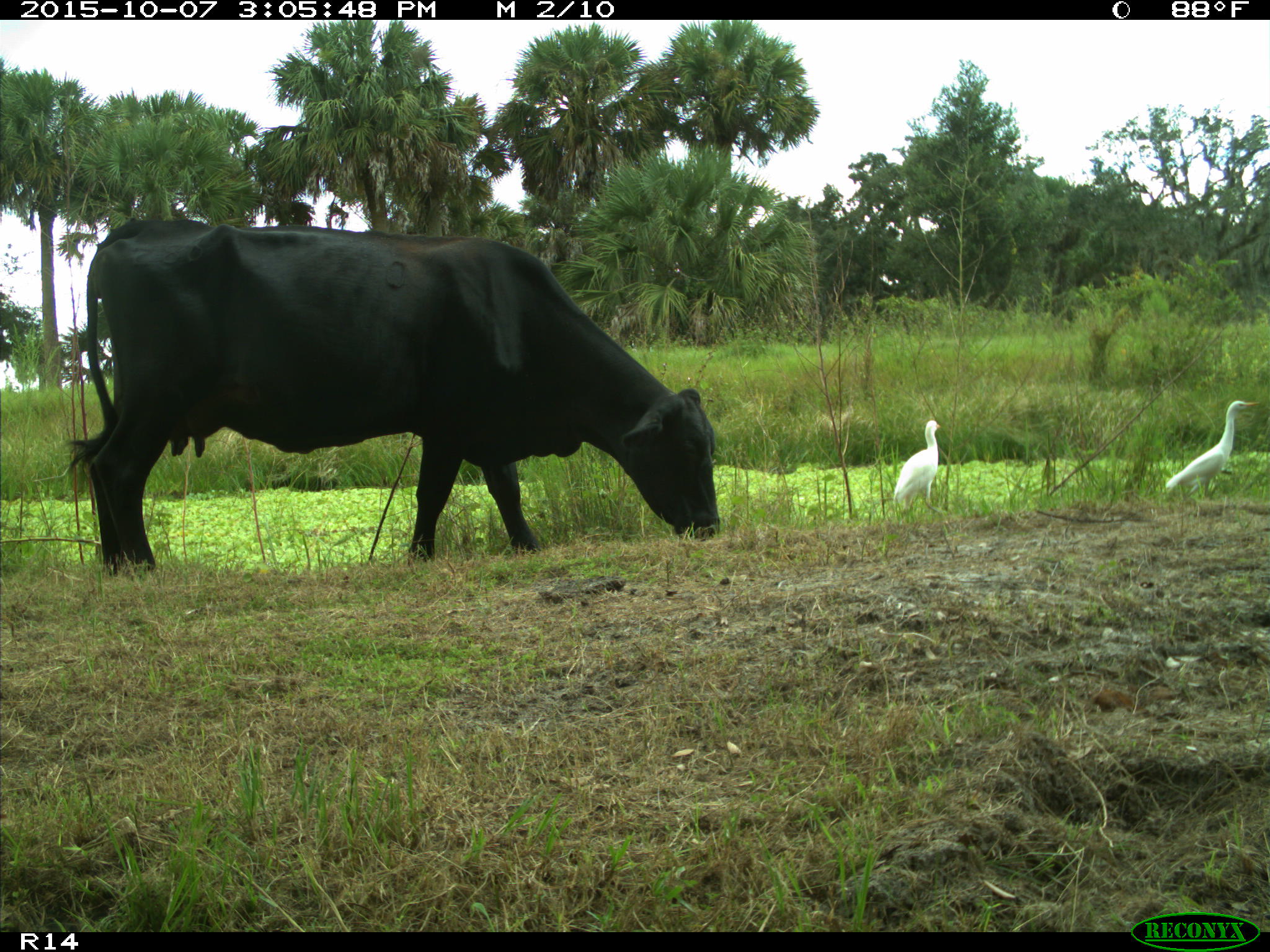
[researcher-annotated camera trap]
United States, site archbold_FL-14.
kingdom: Animalia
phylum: Chordata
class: Mammalia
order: Artiodactyla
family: Bovidae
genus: Bos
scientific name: Bos taurus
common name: domestic cow